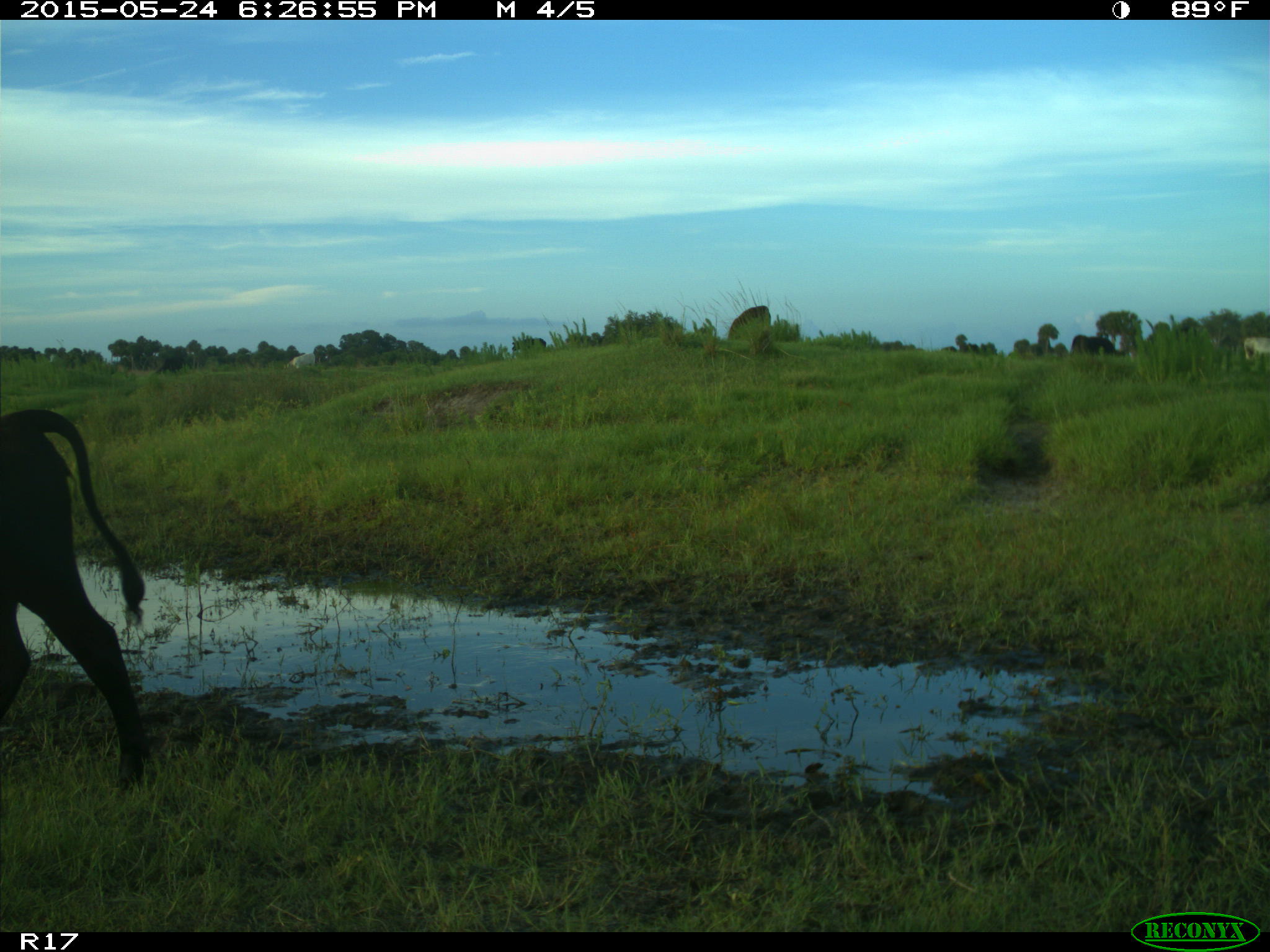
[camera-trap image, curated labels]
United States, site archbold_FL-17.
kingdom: Animalia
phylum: Chordata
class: Mammalia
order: Artiodactyla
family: Bovidae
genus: Bos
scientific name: Bos taurus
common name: domestic cow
Bos taurus (domestic cow).